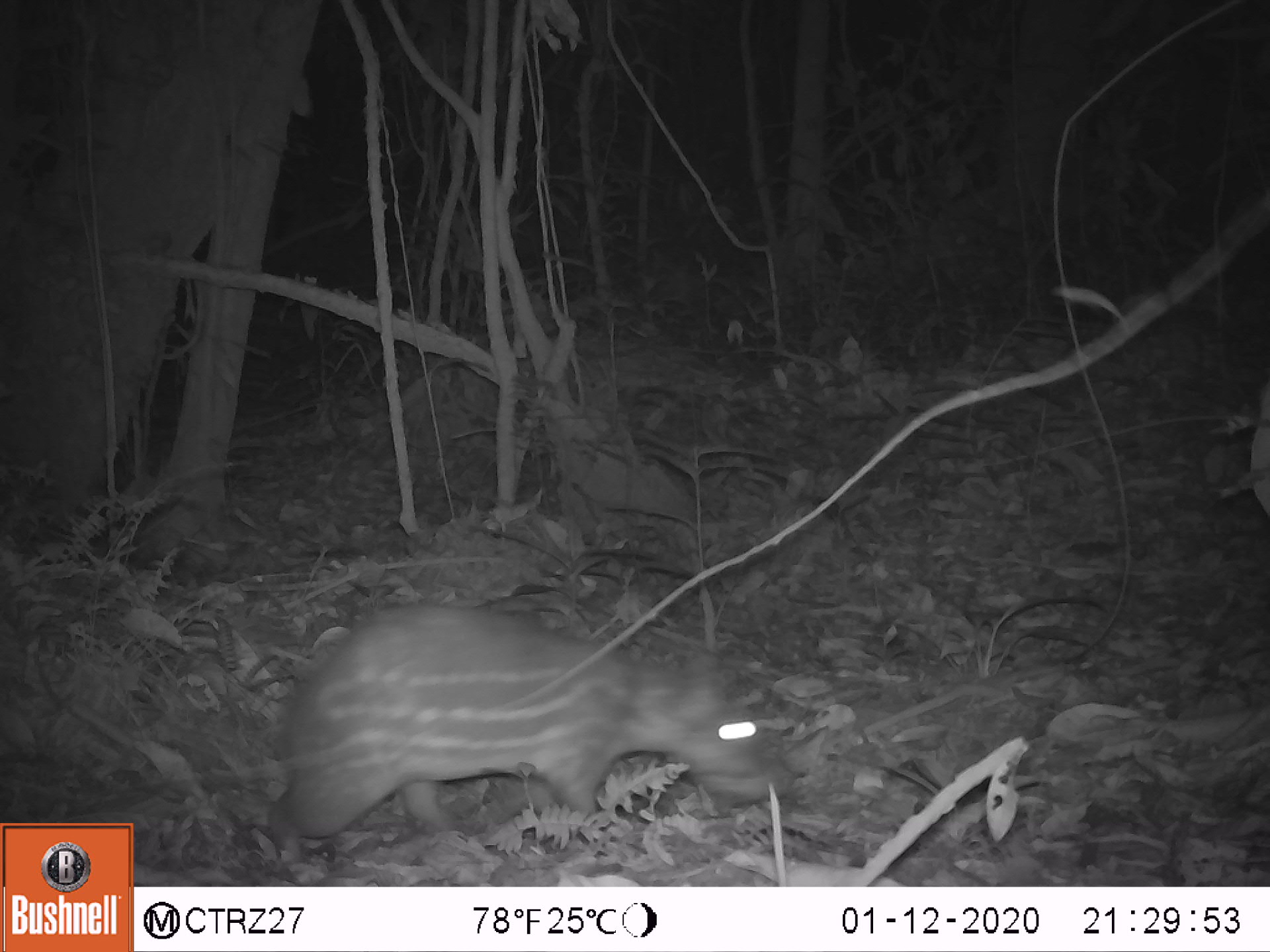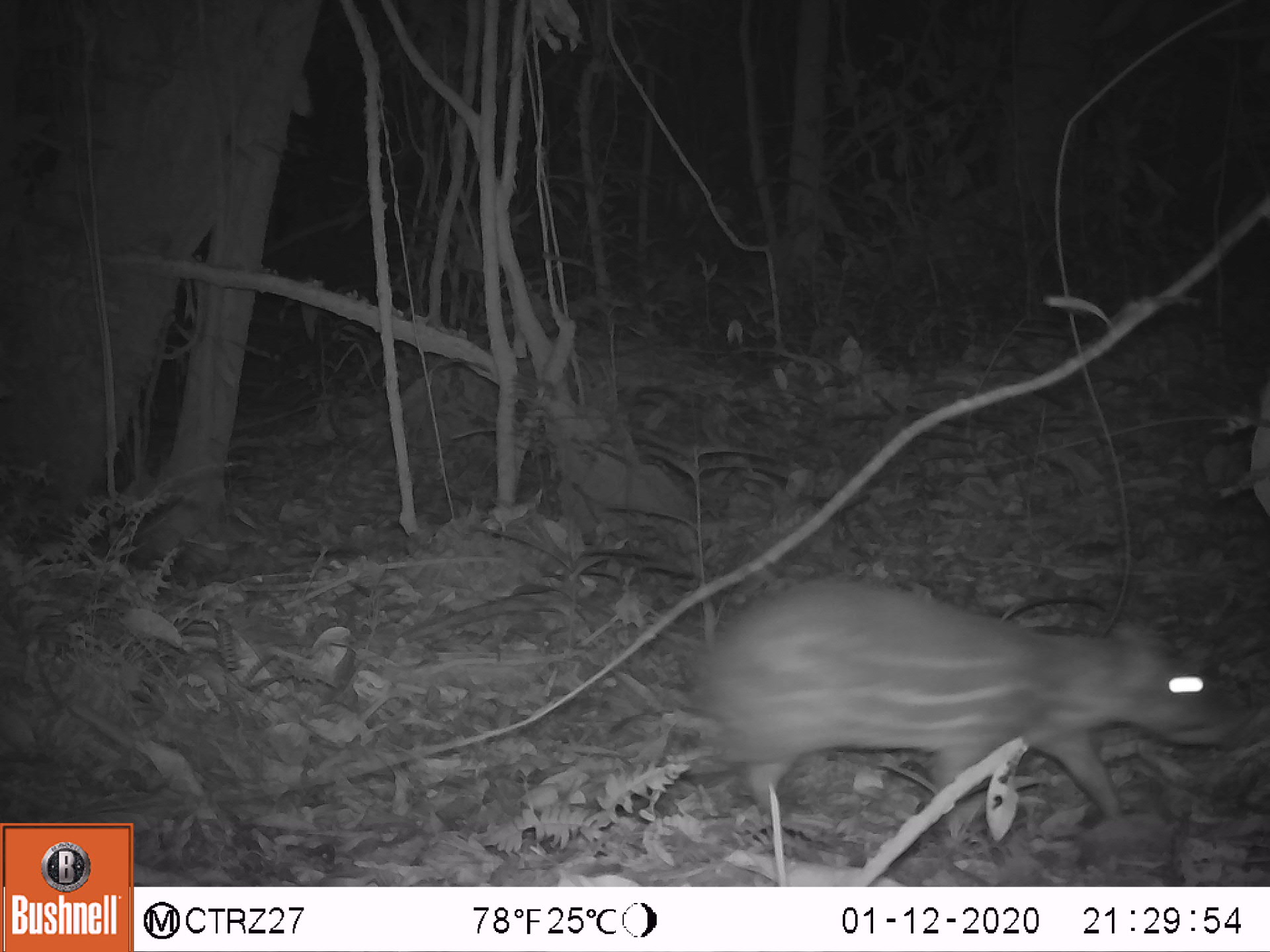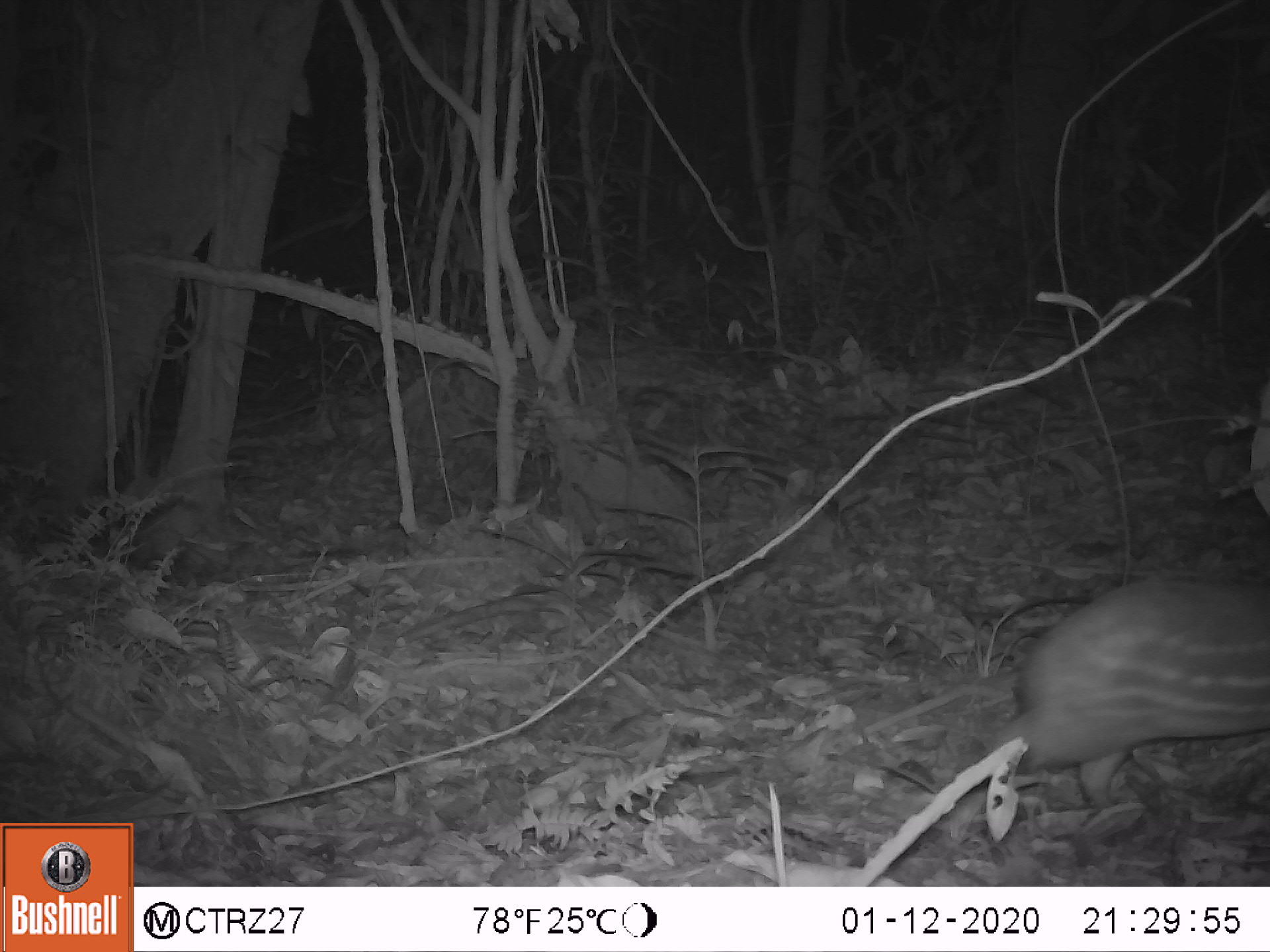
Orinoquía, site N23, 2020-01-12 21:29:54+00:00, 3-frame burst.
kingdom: Animalia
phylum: Chordata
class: Mammalia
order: Rodentia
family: Cuniculidae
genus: Cuniculus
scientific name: Cuniculus paca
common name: spotted paca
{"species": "spotted paca (Cuniculus paca)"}